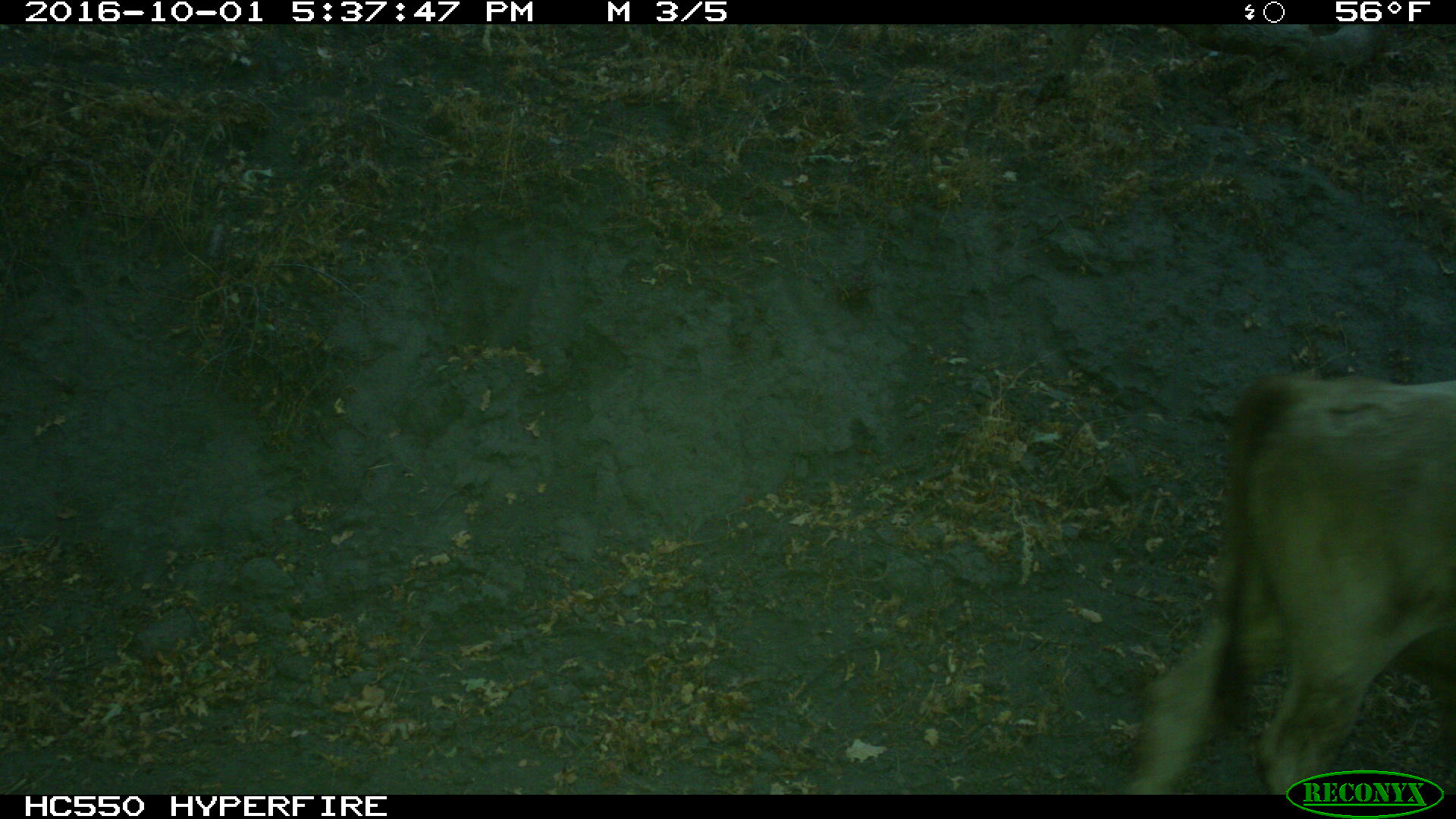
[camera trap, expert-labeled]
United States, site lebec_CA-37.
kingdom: Animalia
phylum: Chordata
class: Mammalia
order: Artiodactyla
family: Bovidae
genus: Bos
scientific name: Bos taurus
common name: domestic cow